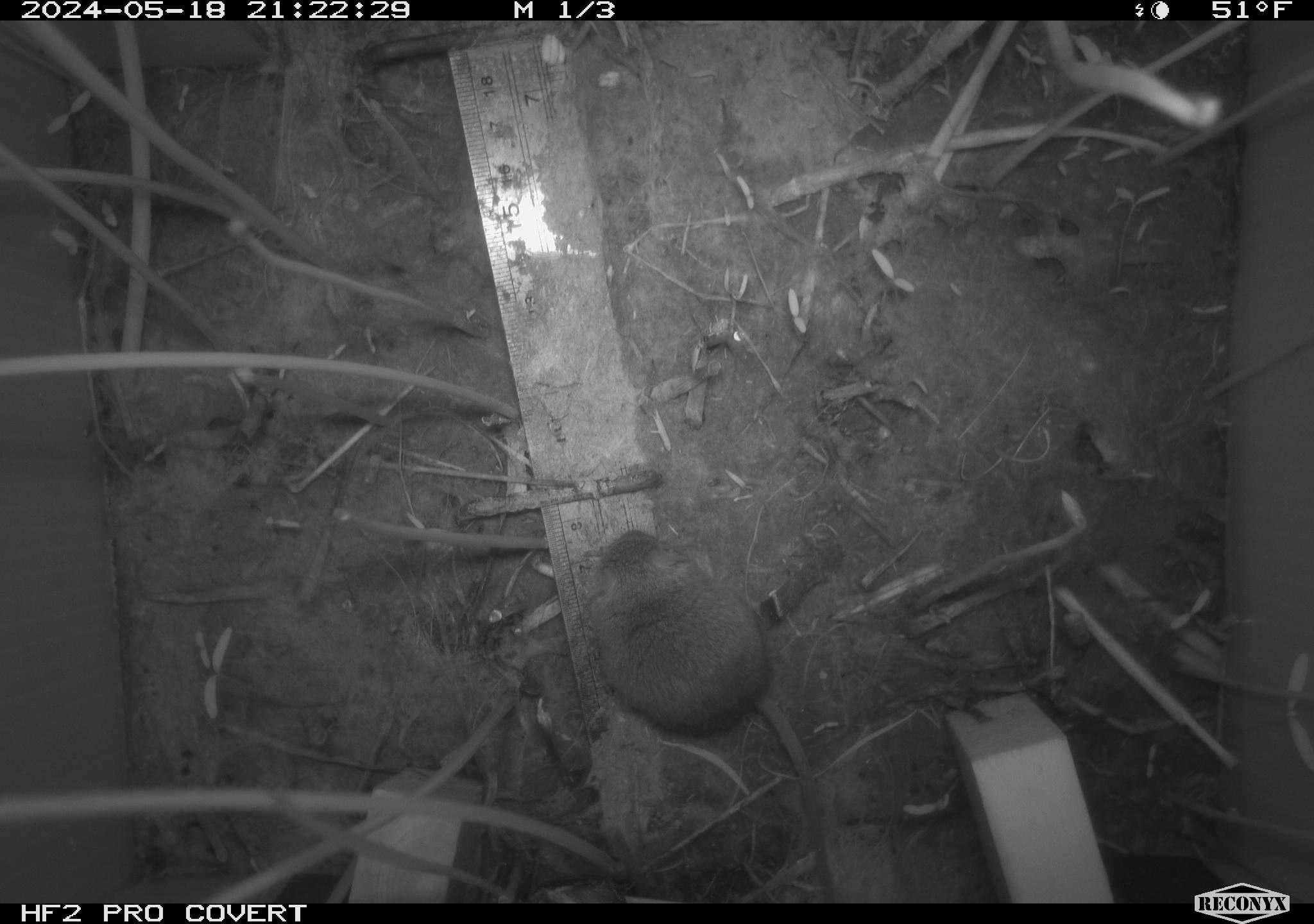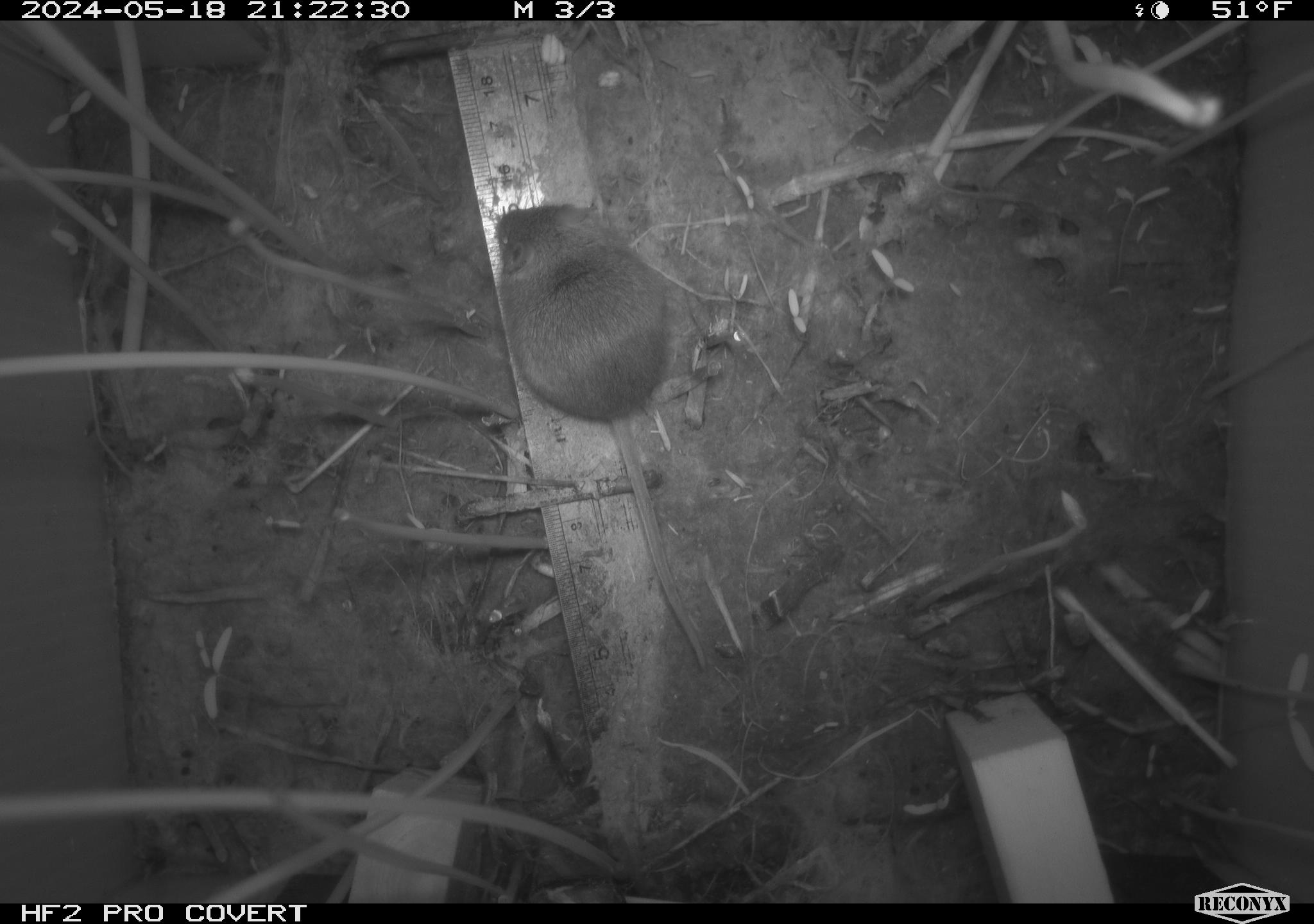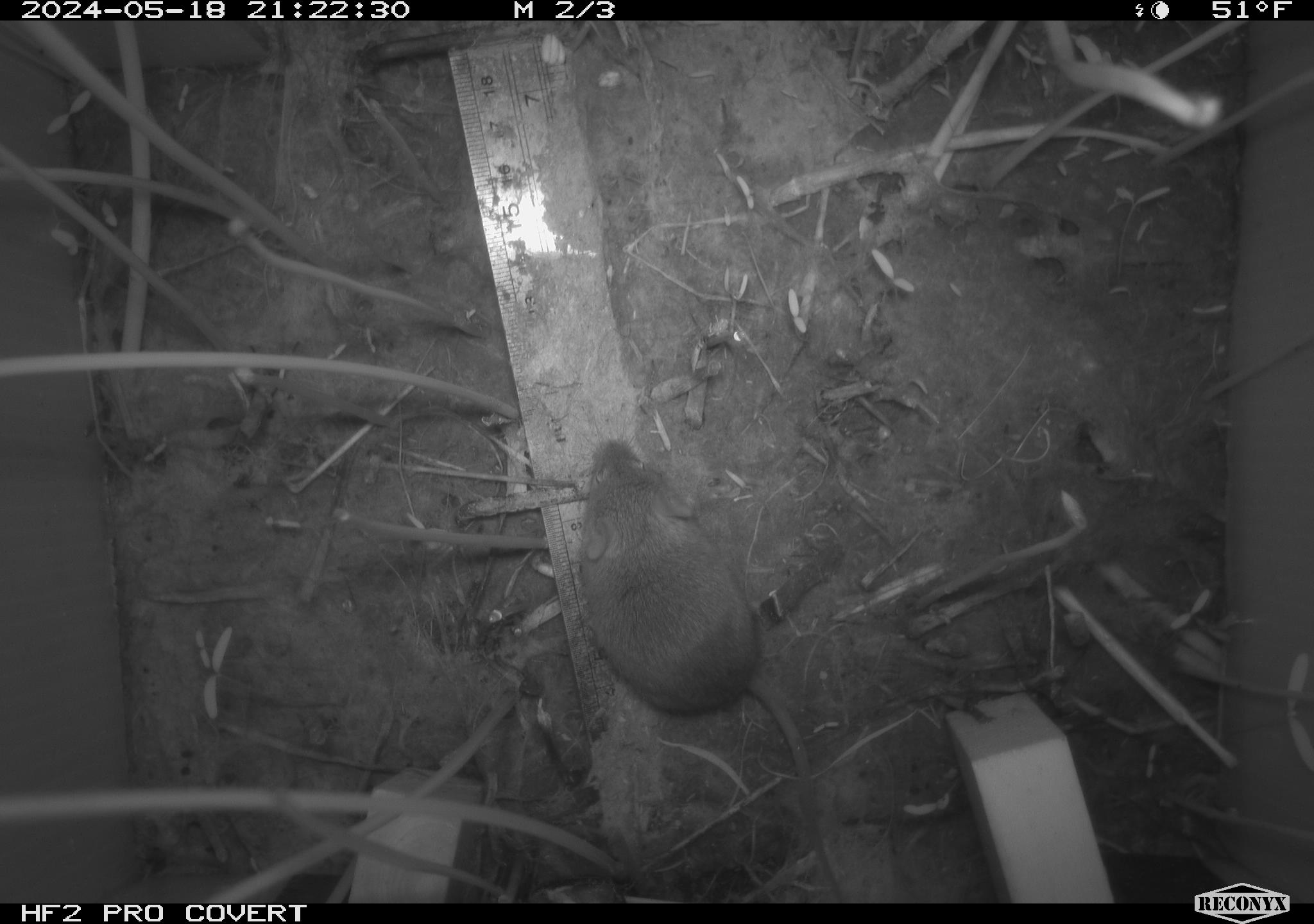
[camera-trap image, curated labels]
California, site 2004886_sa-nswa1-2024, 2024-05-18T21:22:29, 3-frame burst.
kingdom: Animalia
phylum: Chordata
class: Mammalia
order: Rodentia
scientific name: Rodentia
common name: mouse species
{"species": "mouse species (Rodentia)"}